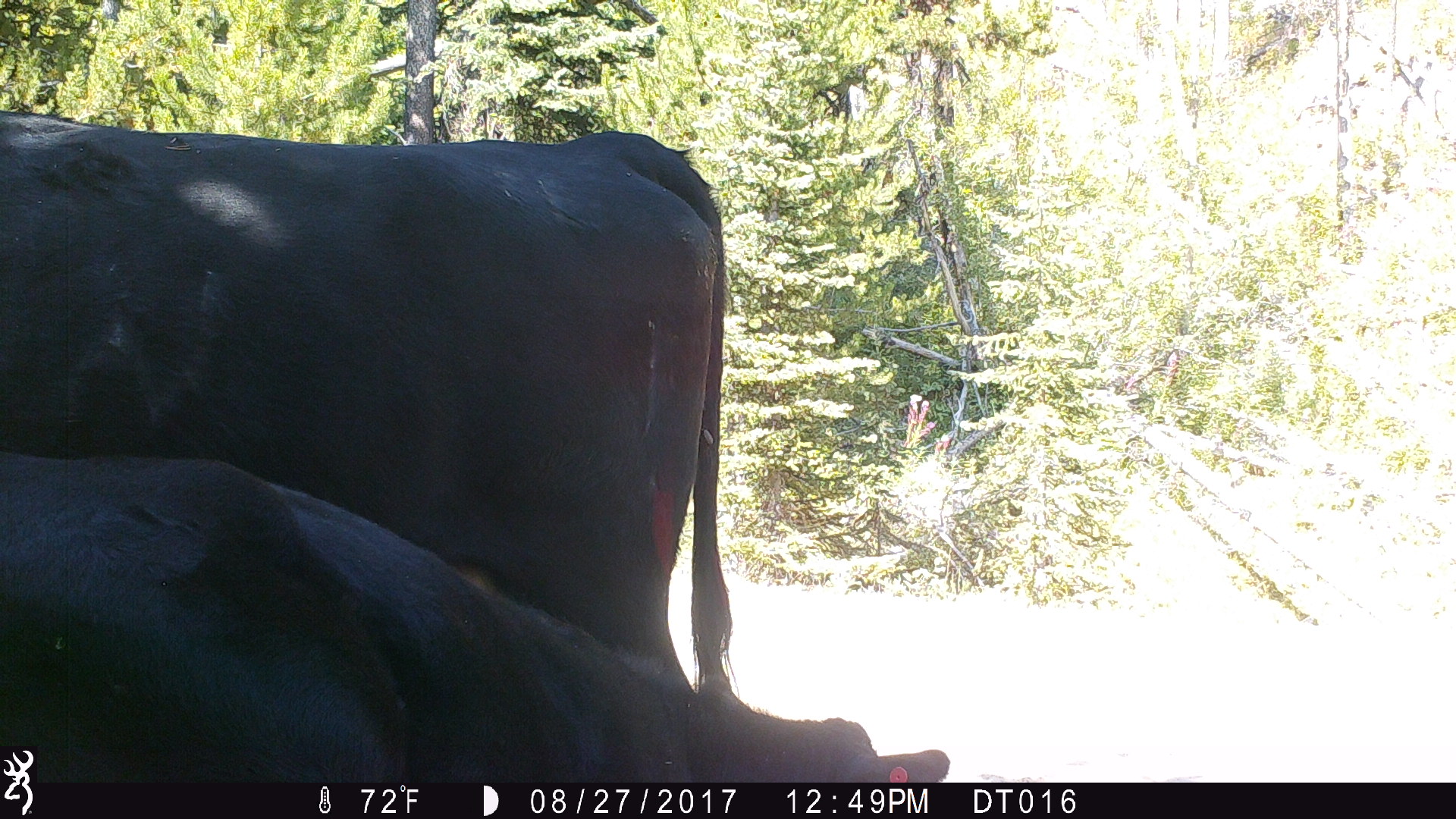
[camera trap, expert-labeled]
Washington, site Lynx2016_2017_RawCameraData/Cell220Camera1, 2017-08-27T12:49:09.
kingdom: Animalia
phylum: Chordata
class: Mammalia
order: Artiodactyla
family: Bovidae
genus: Bos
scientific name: Bos taurus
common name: domestic cattle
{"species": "domestic cattle (Bos taurus)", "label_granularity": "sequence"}